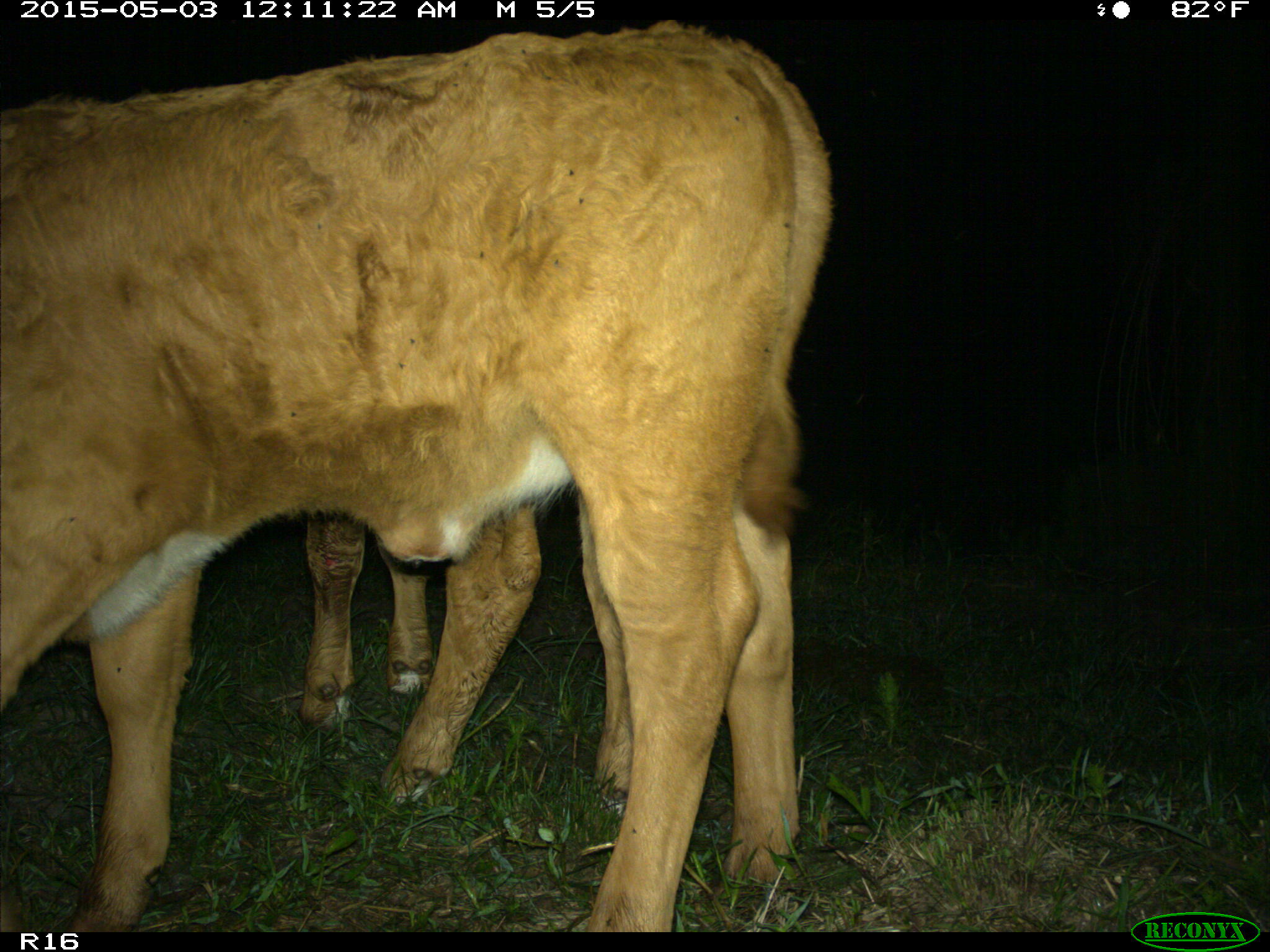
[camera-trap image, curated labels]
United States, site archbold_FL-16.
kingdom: Animalia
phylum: Chordata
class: Mammalia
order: Artiodactyla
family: Bovidae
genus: Bos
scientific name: Bos taurus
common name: domestic cow